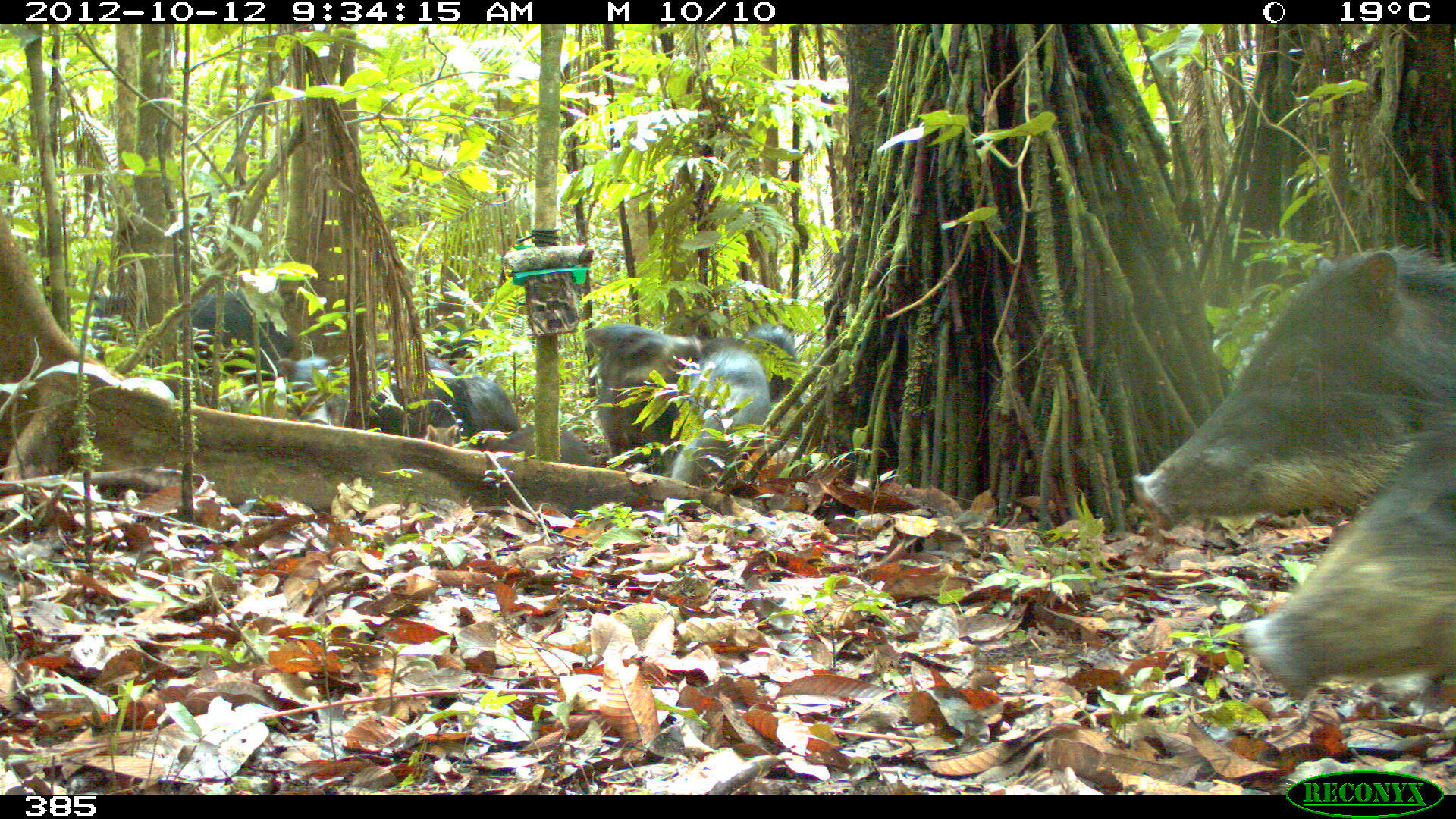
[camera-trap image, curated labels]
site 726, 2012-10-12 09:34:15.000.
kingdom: Animalia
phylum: Chordata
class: Mammalia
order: Artiodactyla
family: Tayassuidae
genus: Tayassu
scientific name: Tayassu pecari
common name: white-lipped peccary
Tayassu pecari (white-lipped peccary).